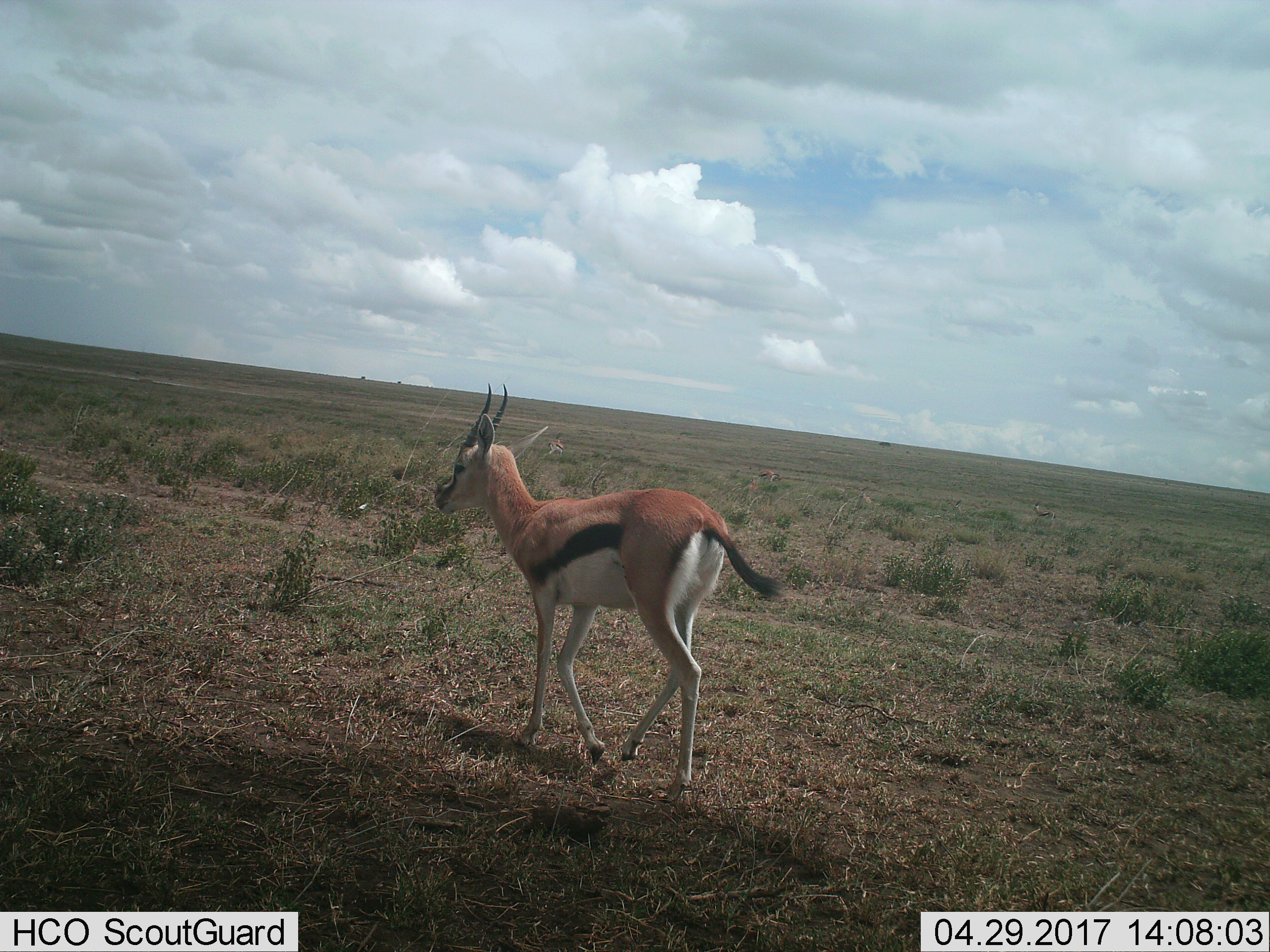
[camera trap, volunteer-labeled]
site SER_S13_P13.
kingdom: Animalia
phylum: Chordata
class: Mammalia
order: Artiodactyla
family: Bovidae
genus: Eudorcas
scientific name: Eudorcas thomsonii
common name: thomson's gazelle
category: gazellethomsons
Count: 1.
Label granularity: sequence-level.